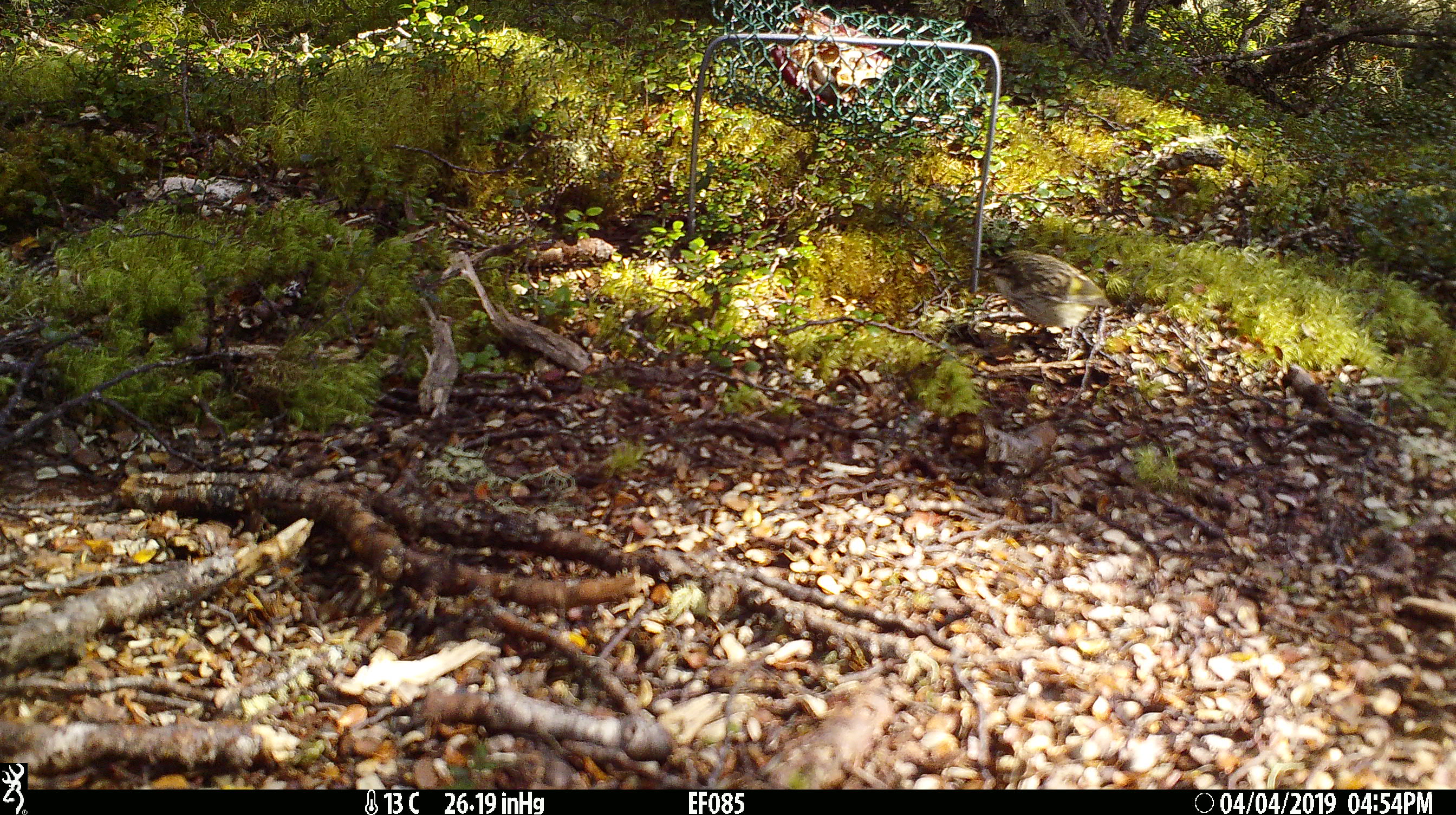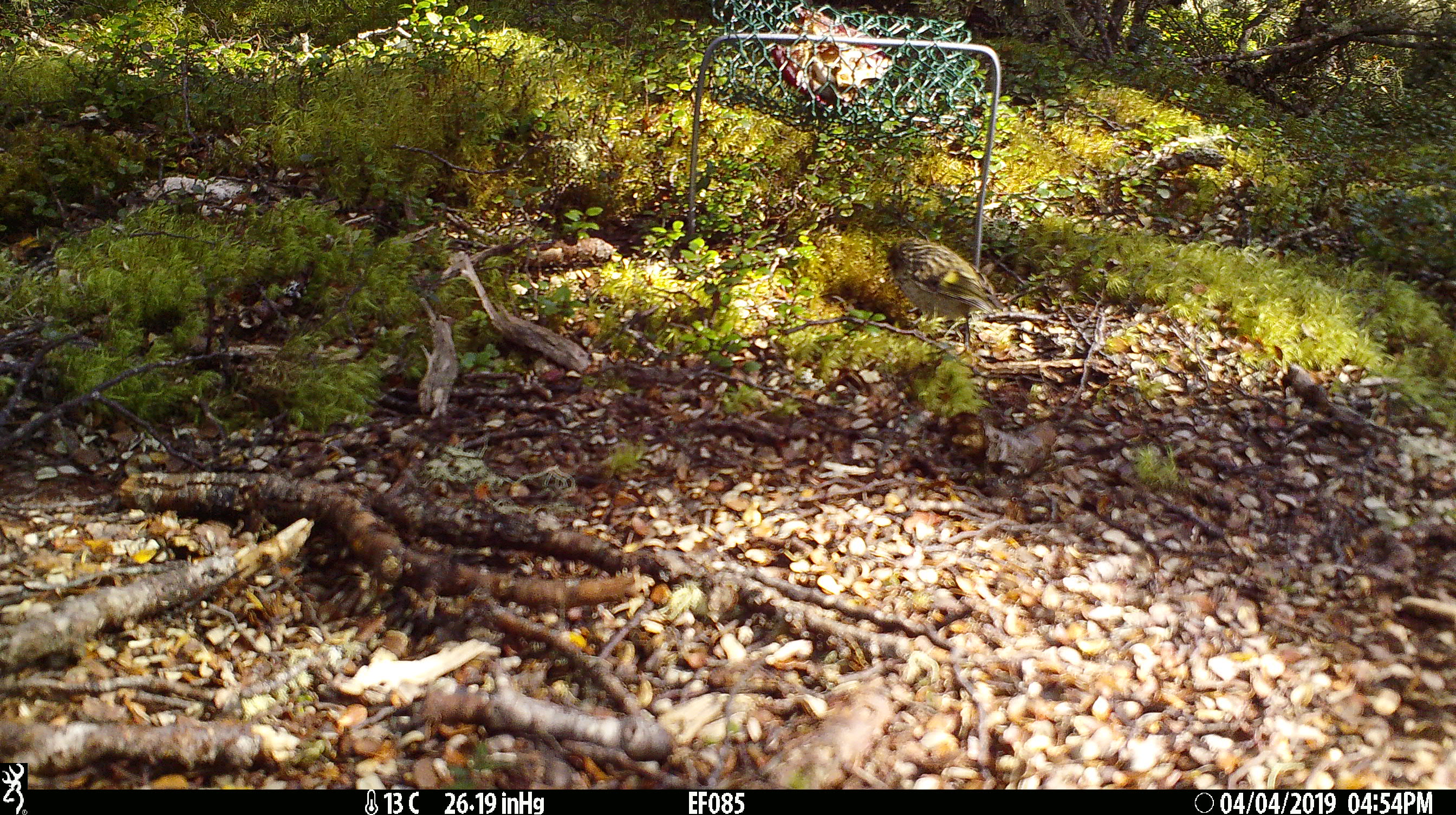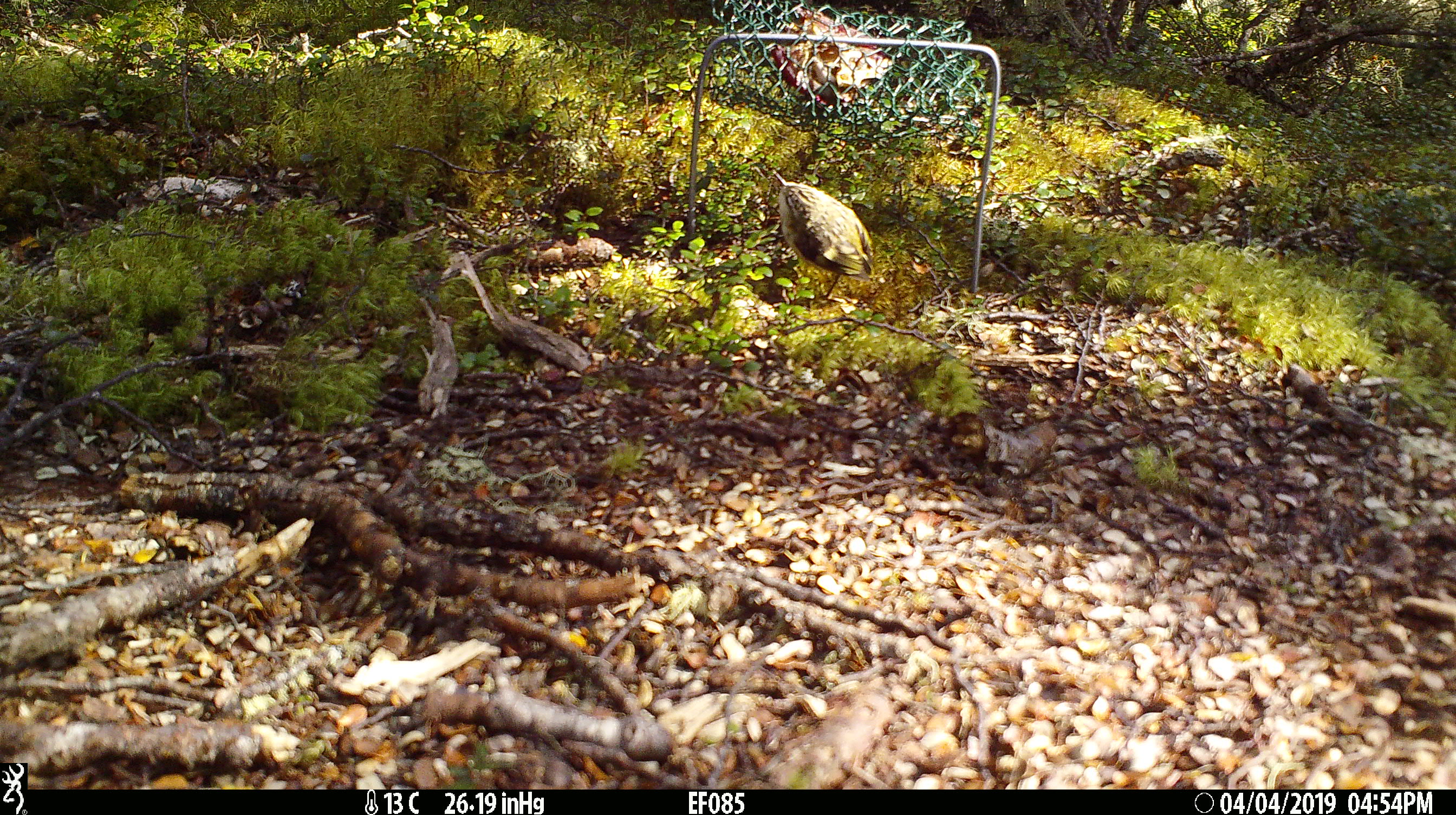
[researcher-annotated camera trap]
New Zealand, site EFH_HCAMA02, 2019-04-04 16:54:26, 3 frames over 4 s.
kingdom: Animalia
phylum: Chordata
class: Aves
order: Passeriformes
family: Acanthisittidae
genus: Acanthisitta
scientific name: Acanthisitta chloris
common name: rifleman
Rifleman (Acanthisitta chloris).